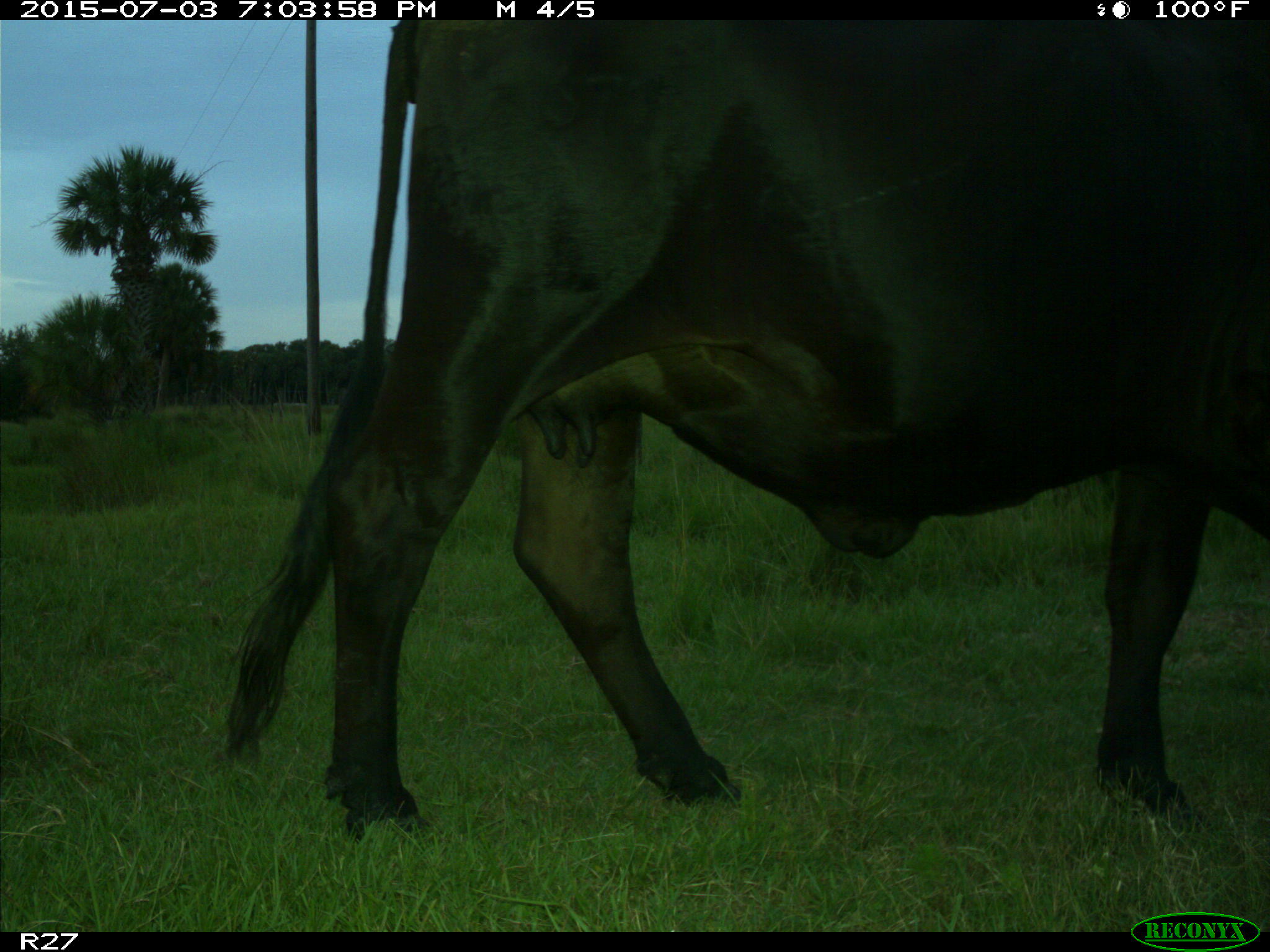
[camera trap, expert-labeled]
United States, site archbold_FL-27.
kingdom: Animalia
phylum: Chordata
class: Mammalia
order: Artiodactyla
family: Bovidae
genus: Bos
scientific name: Bos taurus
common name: domestic cow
Bos taurus (domestic cow).